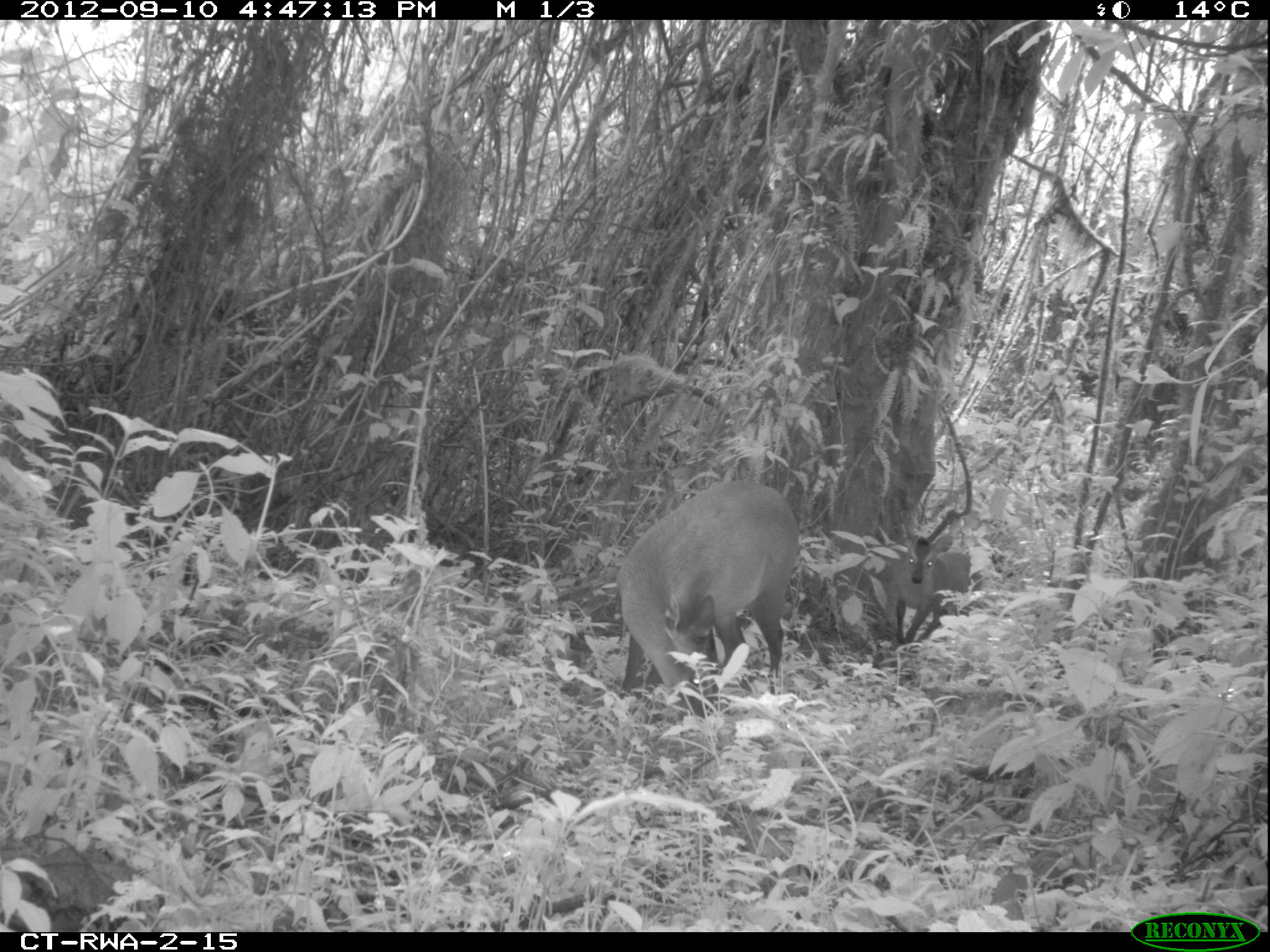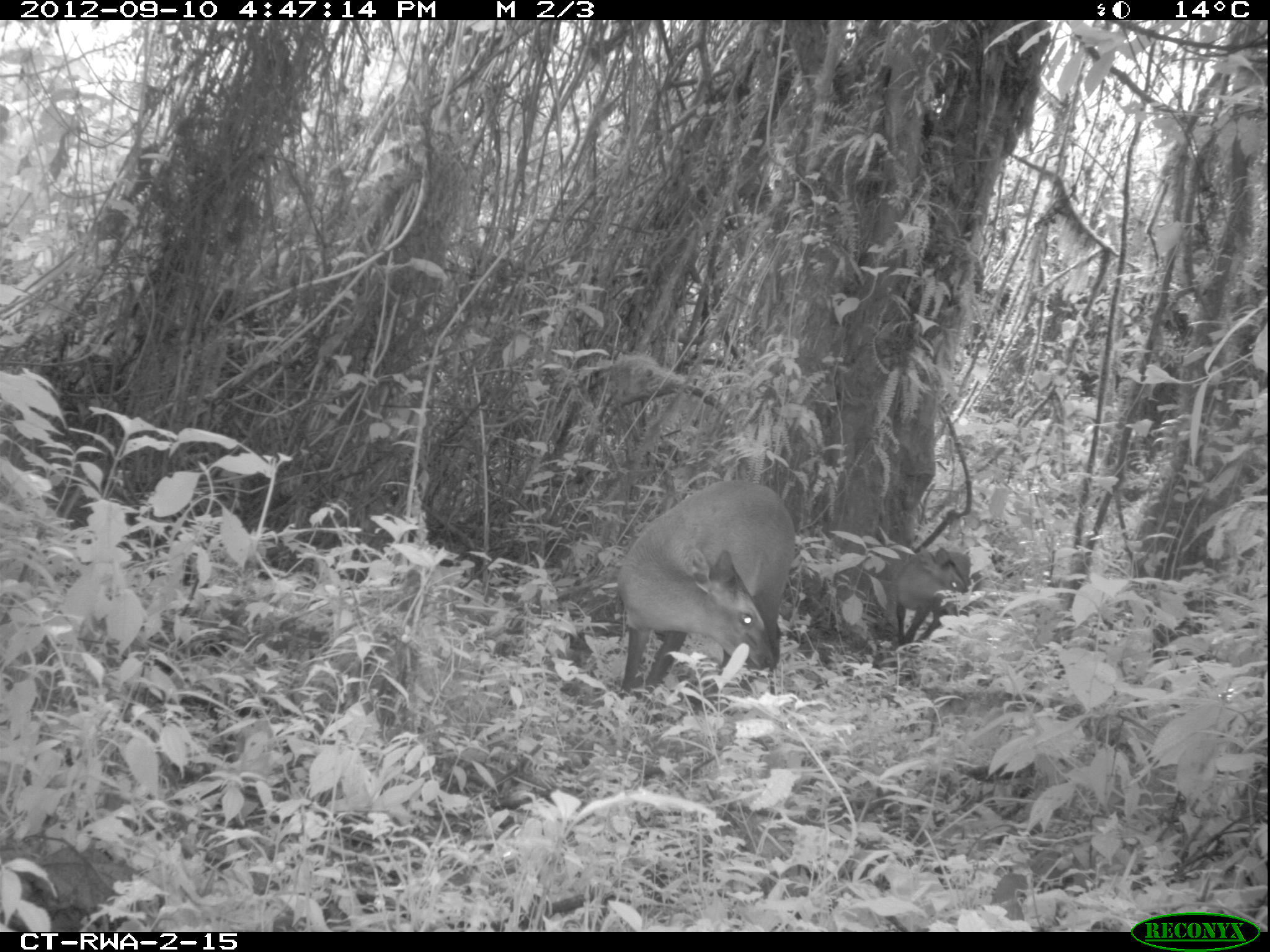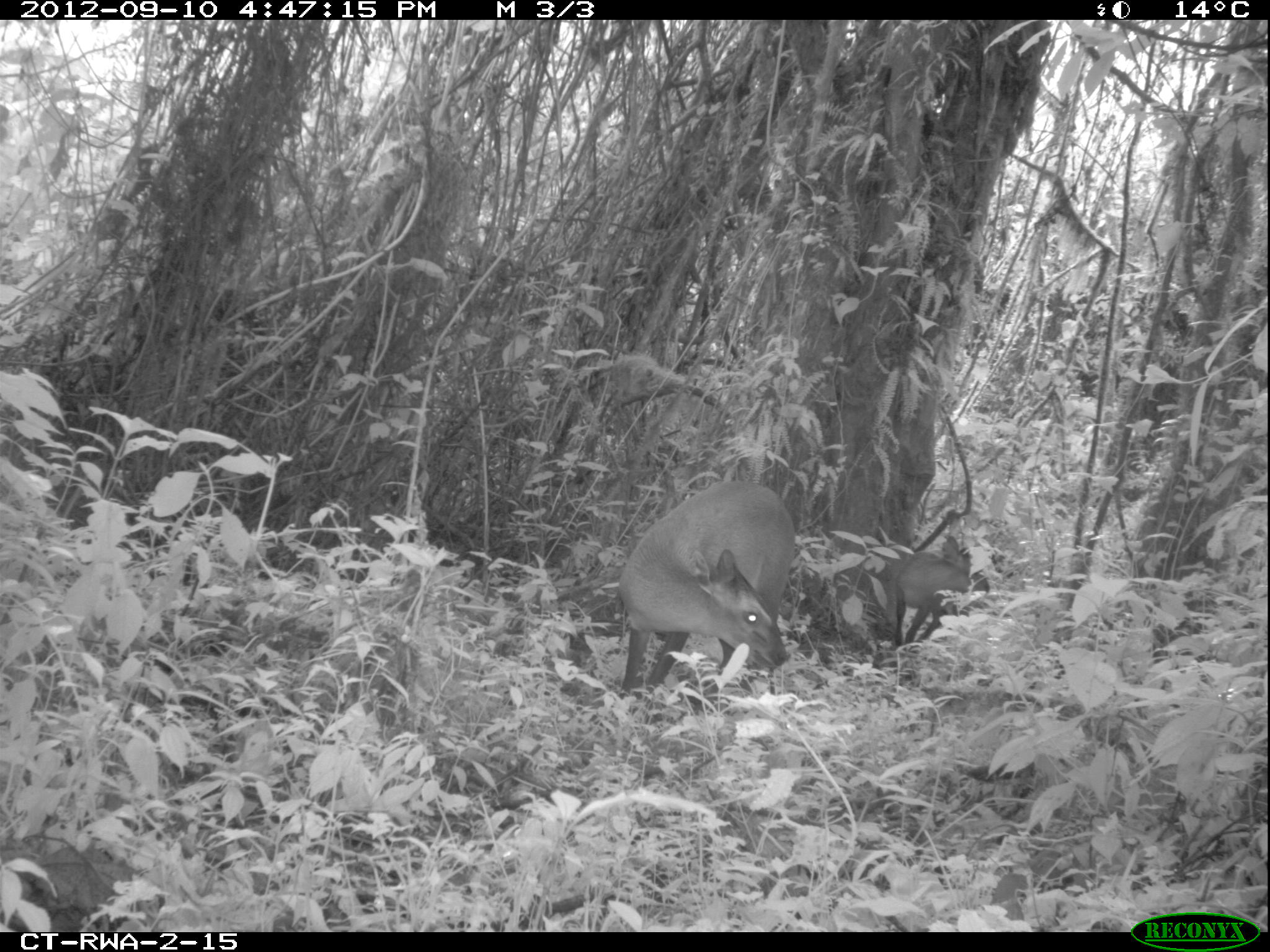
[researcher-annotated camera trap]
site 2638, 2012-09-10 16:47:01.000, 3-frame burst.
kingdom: Animalia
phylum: Chordata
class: Mammalia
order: Artiodactyla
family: Bovidae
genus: Cephalophus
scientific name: Cephalophus nigrifrons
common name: black-fronted duiker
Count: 2.